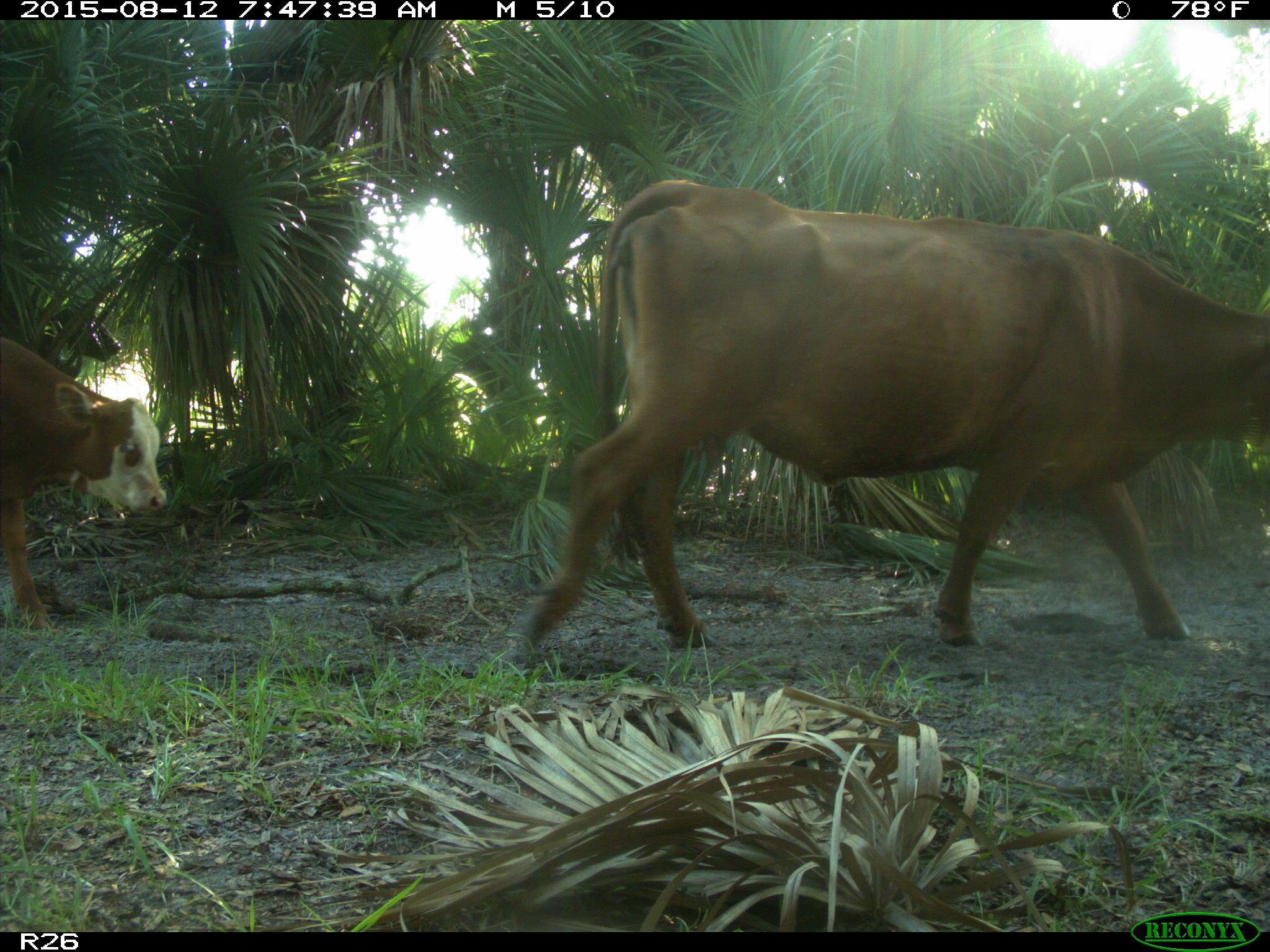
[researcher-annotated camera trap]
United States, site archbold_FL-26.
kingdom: Animalia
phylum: Chordata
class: Mammalia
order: Artiodactyla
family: Bovidae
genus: Bos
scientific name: Bos taurus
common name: domestic cow